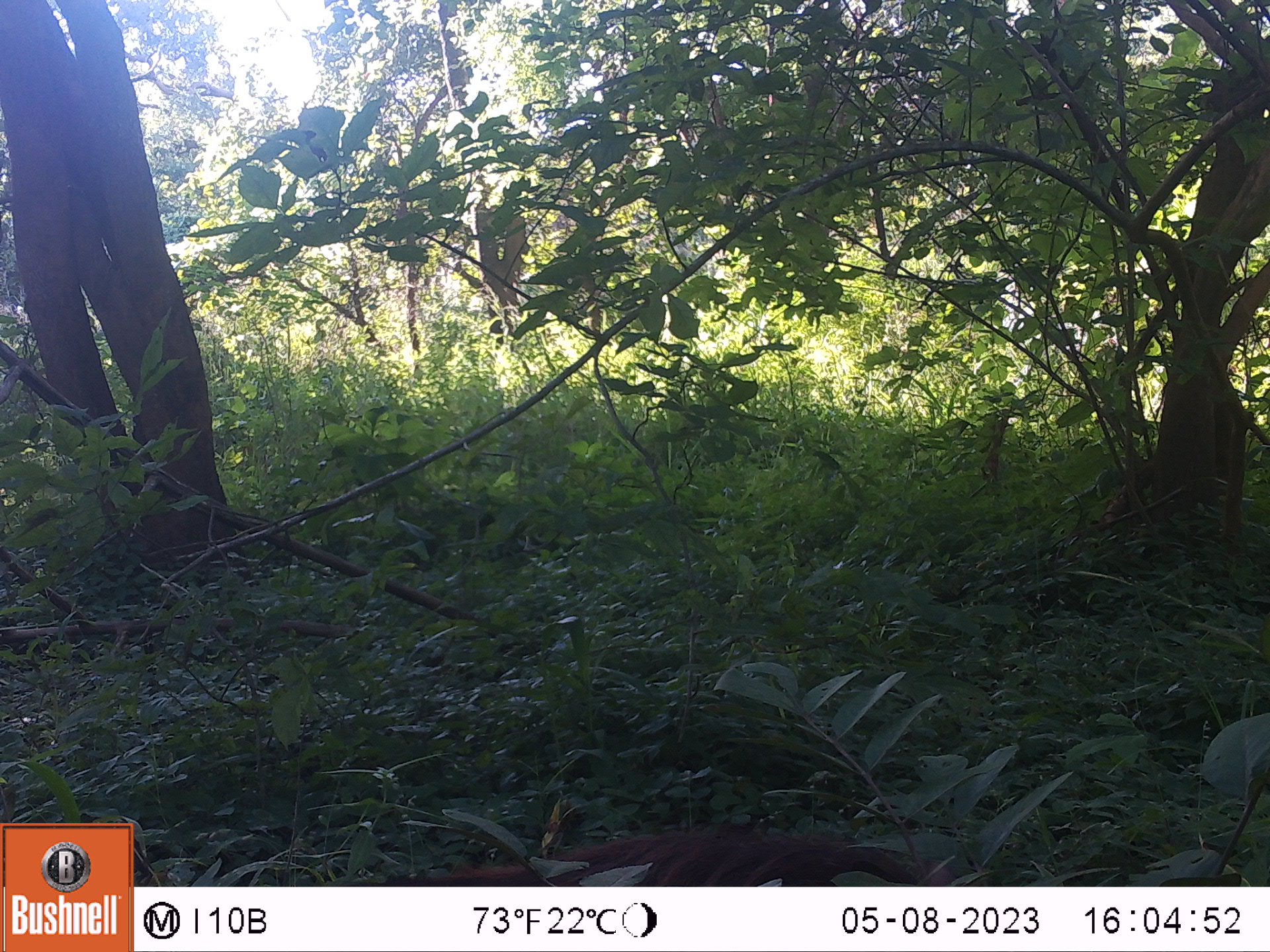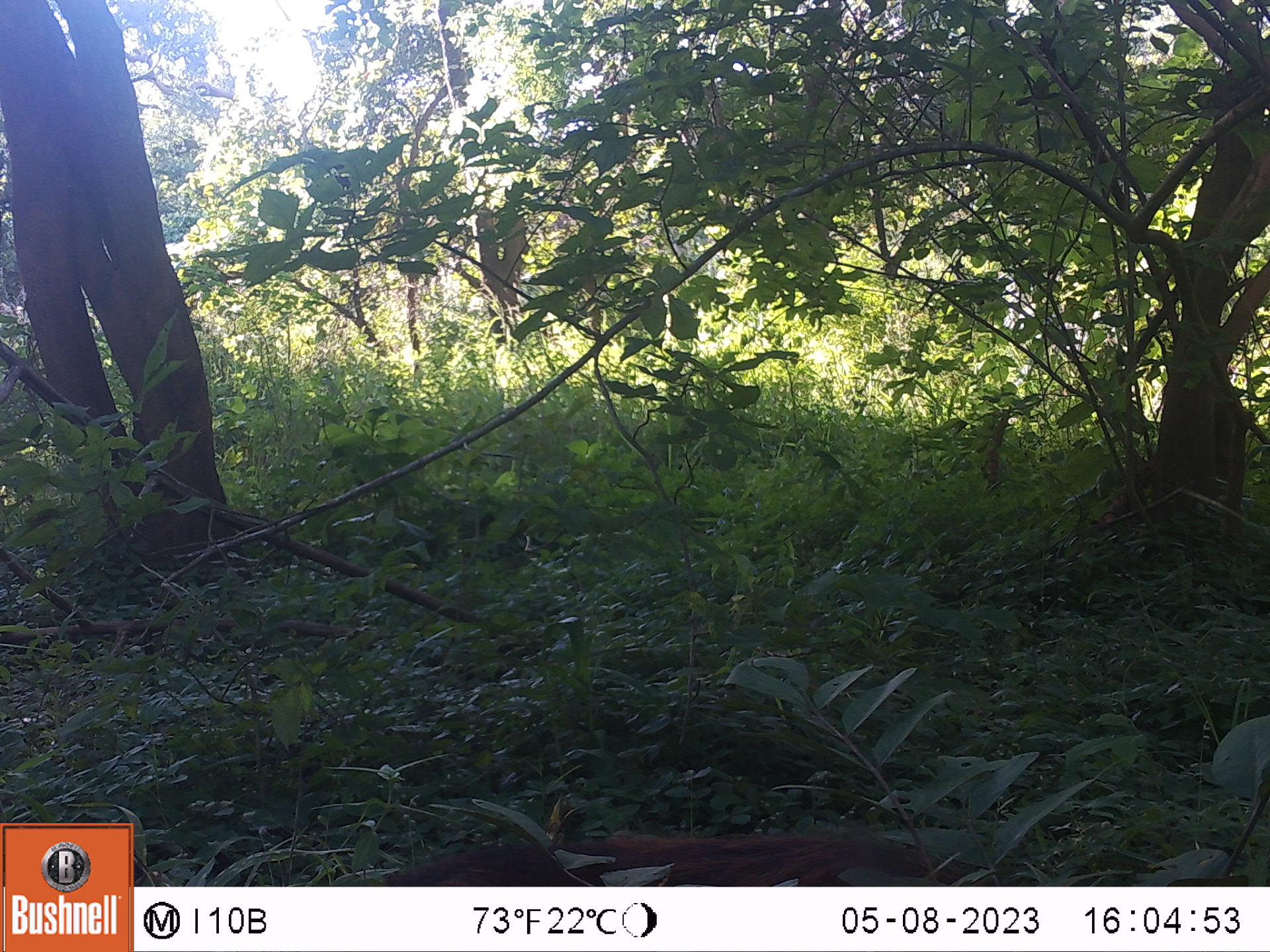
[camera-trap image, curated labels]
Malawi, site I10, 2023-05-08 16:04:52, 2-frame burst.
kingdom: Animalia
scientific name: Animalia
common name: other animal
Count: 1.